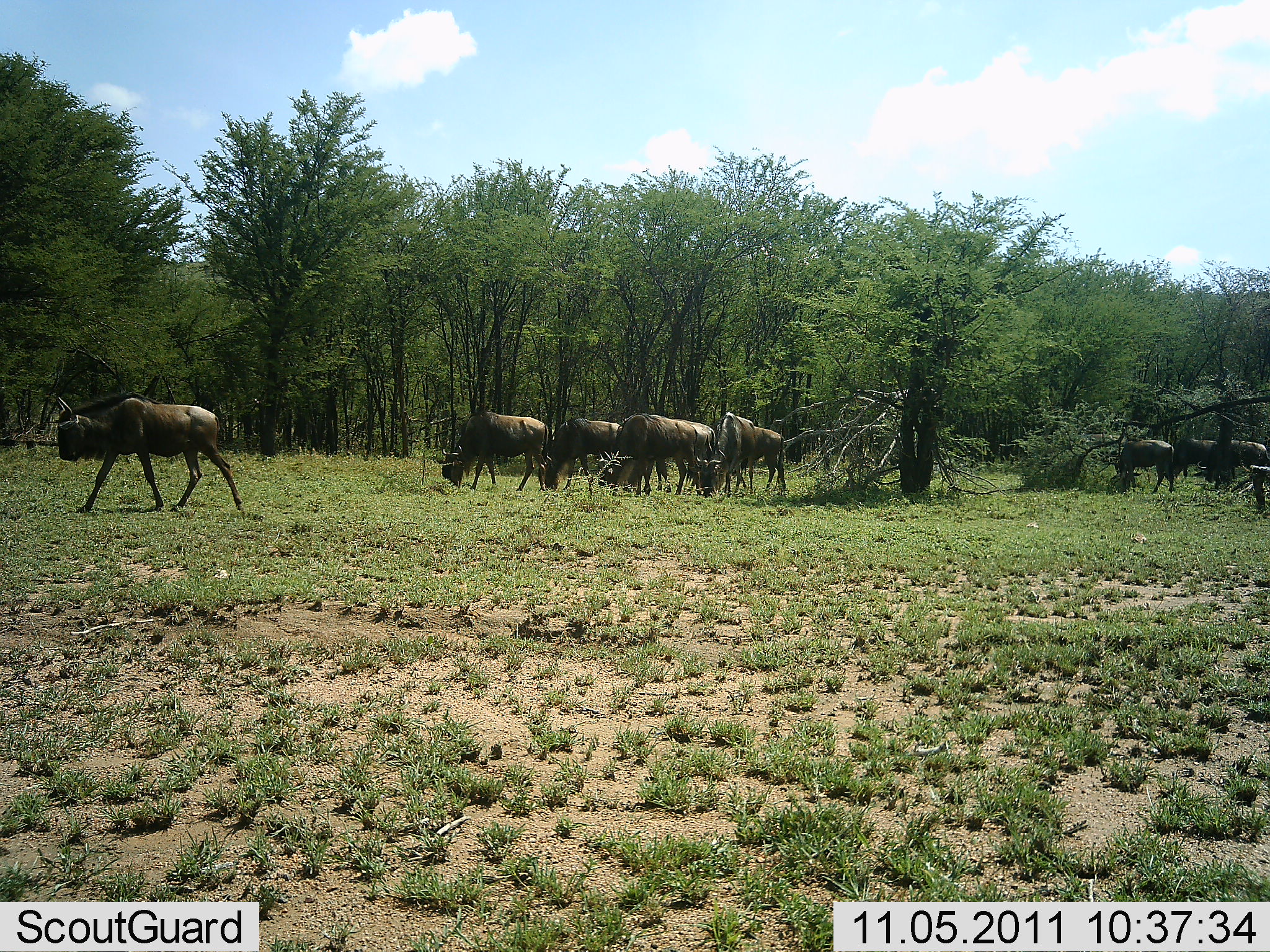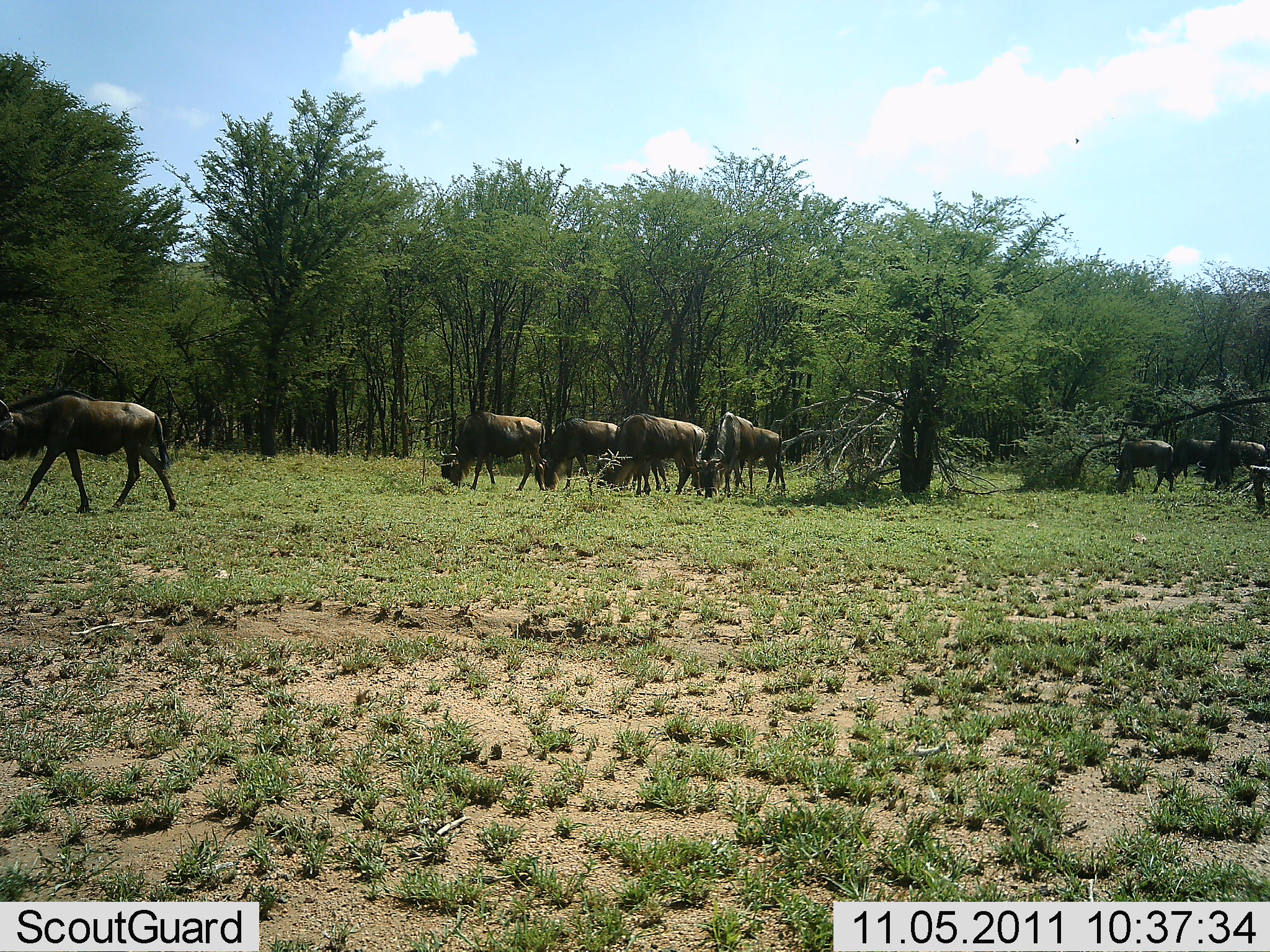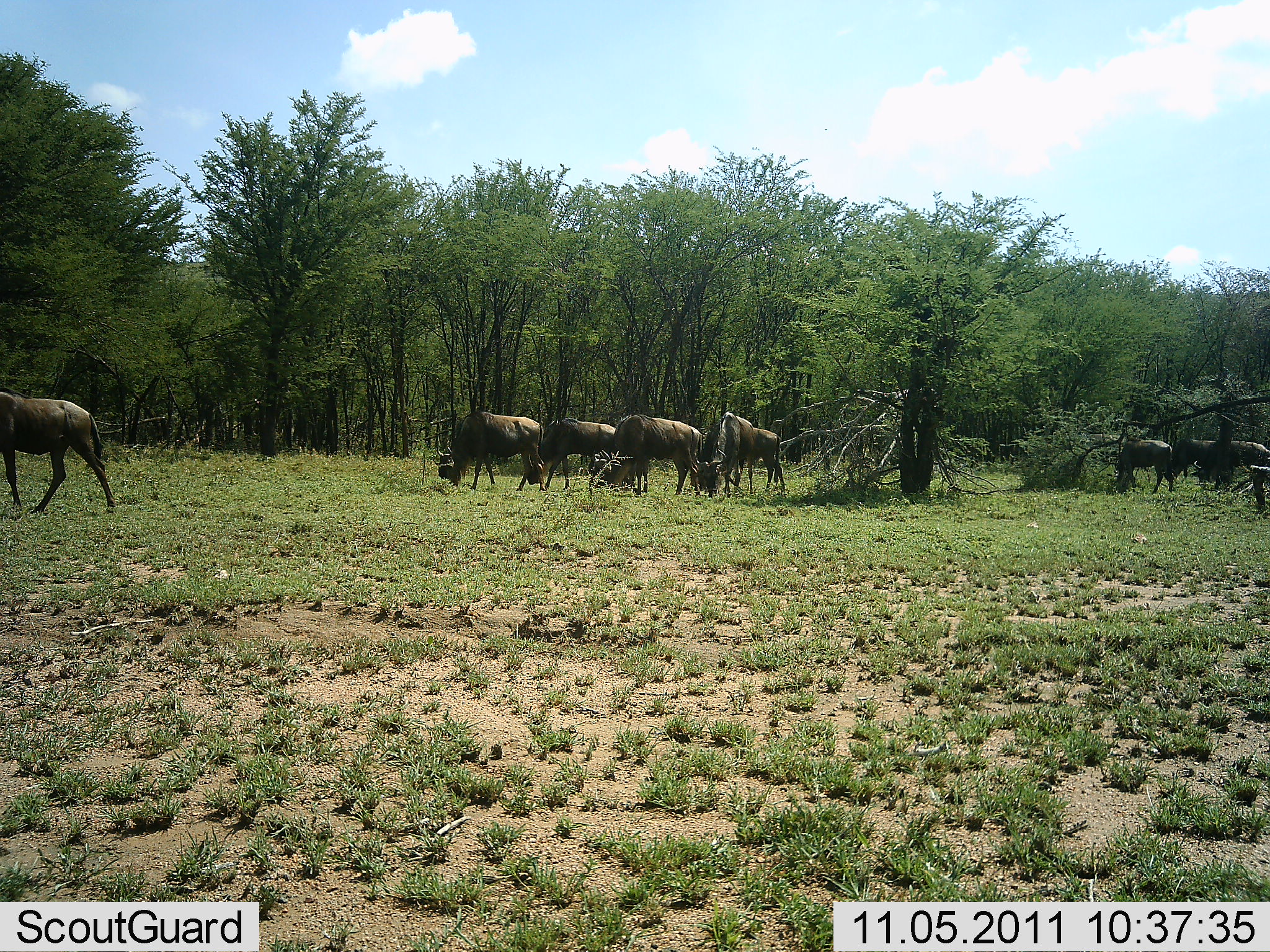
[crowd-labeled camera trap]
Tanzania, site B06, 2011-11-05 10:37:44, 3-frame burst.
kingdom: Animalia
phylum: Chordata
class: Mammalia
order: Artiodactyla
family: Bovidae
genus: Connochaetes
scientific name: Connochaetes taurinus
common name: blue wildebeest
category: wildebeest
Wildebeest (blue wildebeest) (Connochaetes taurinus), count 8. Behavior (volunteer vote fractions): standing 42%, resting 0%, moving 92%, interacting 0%. Young present (vote fraction): 0%. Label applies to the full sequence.